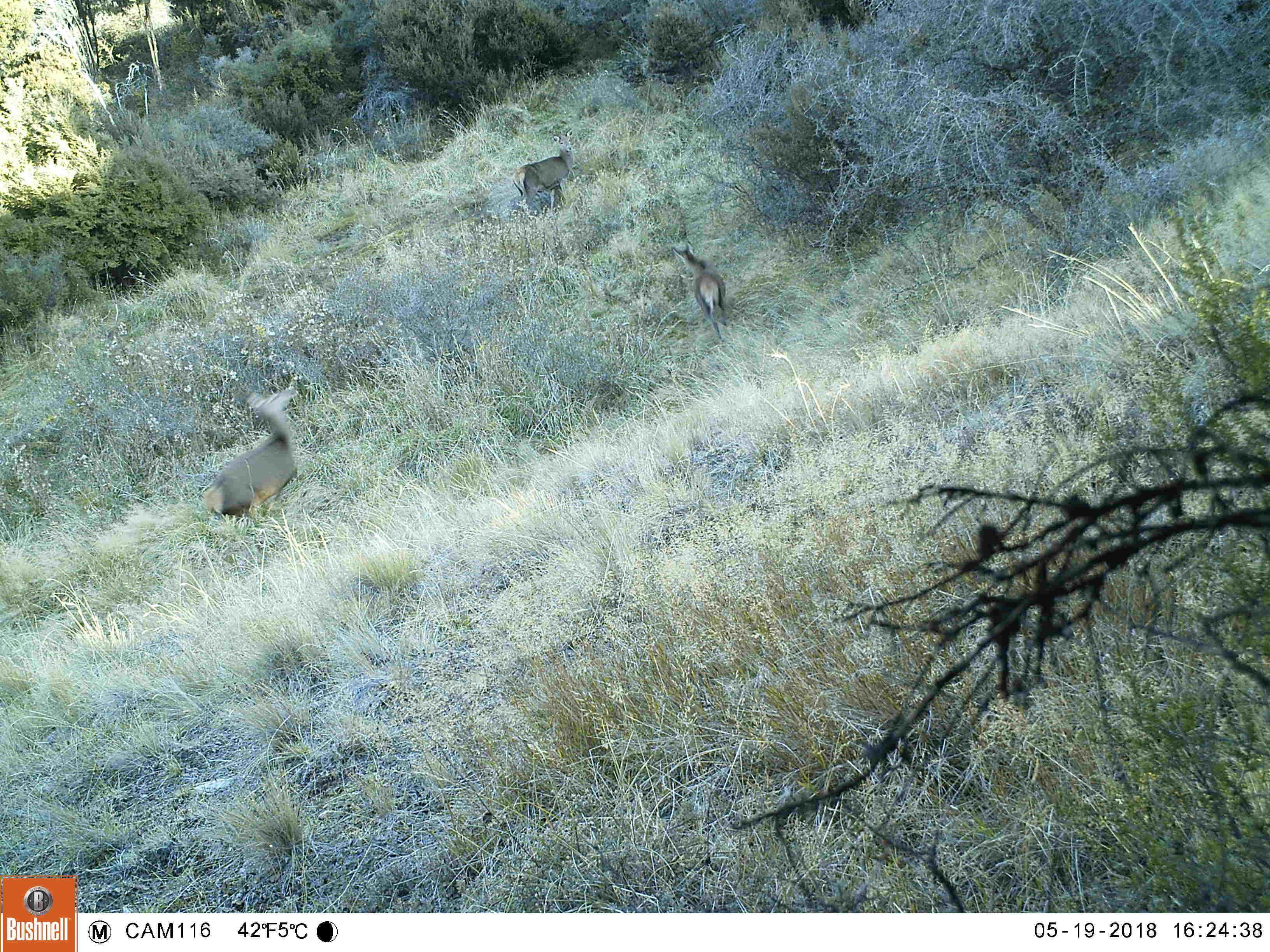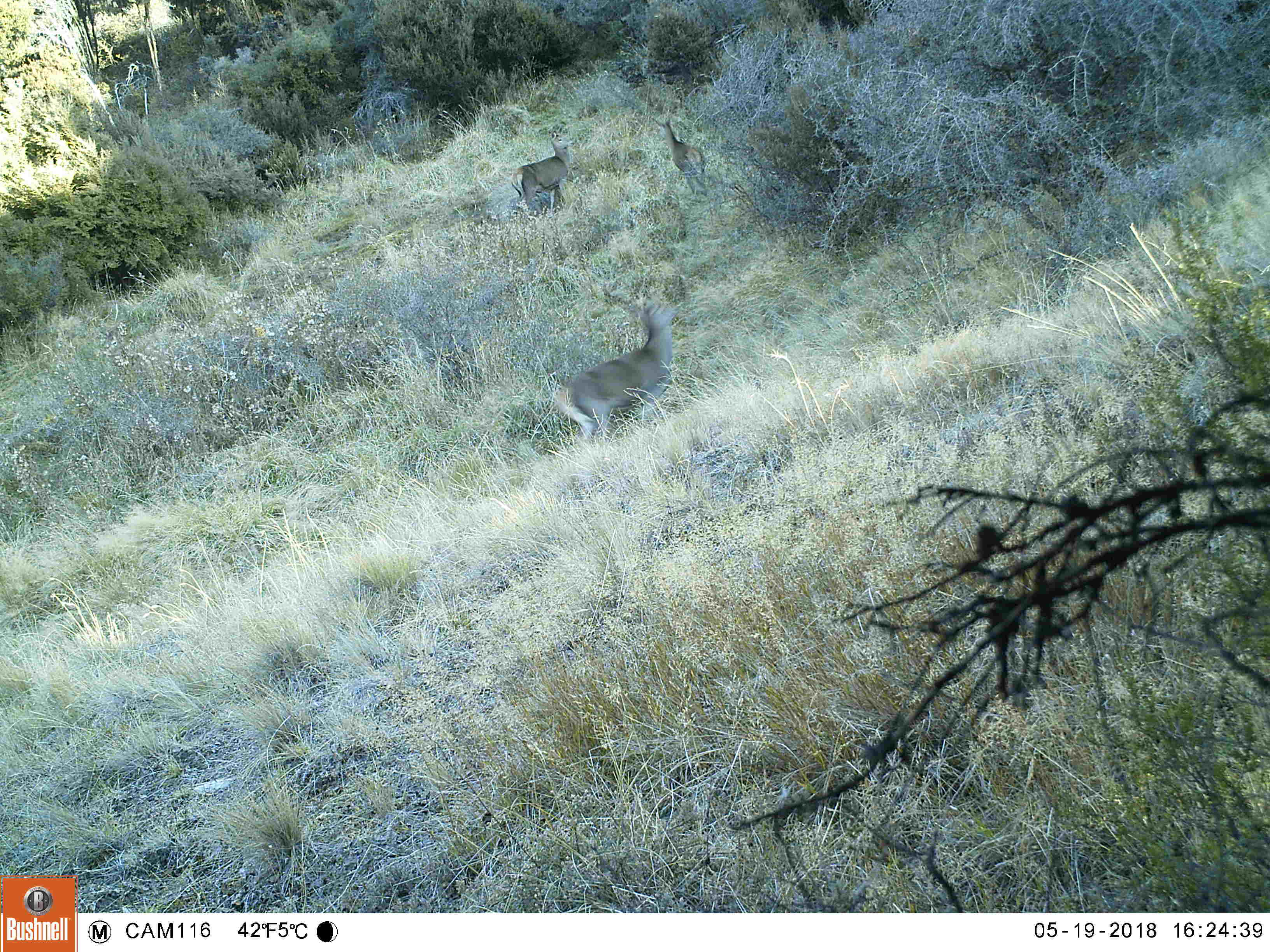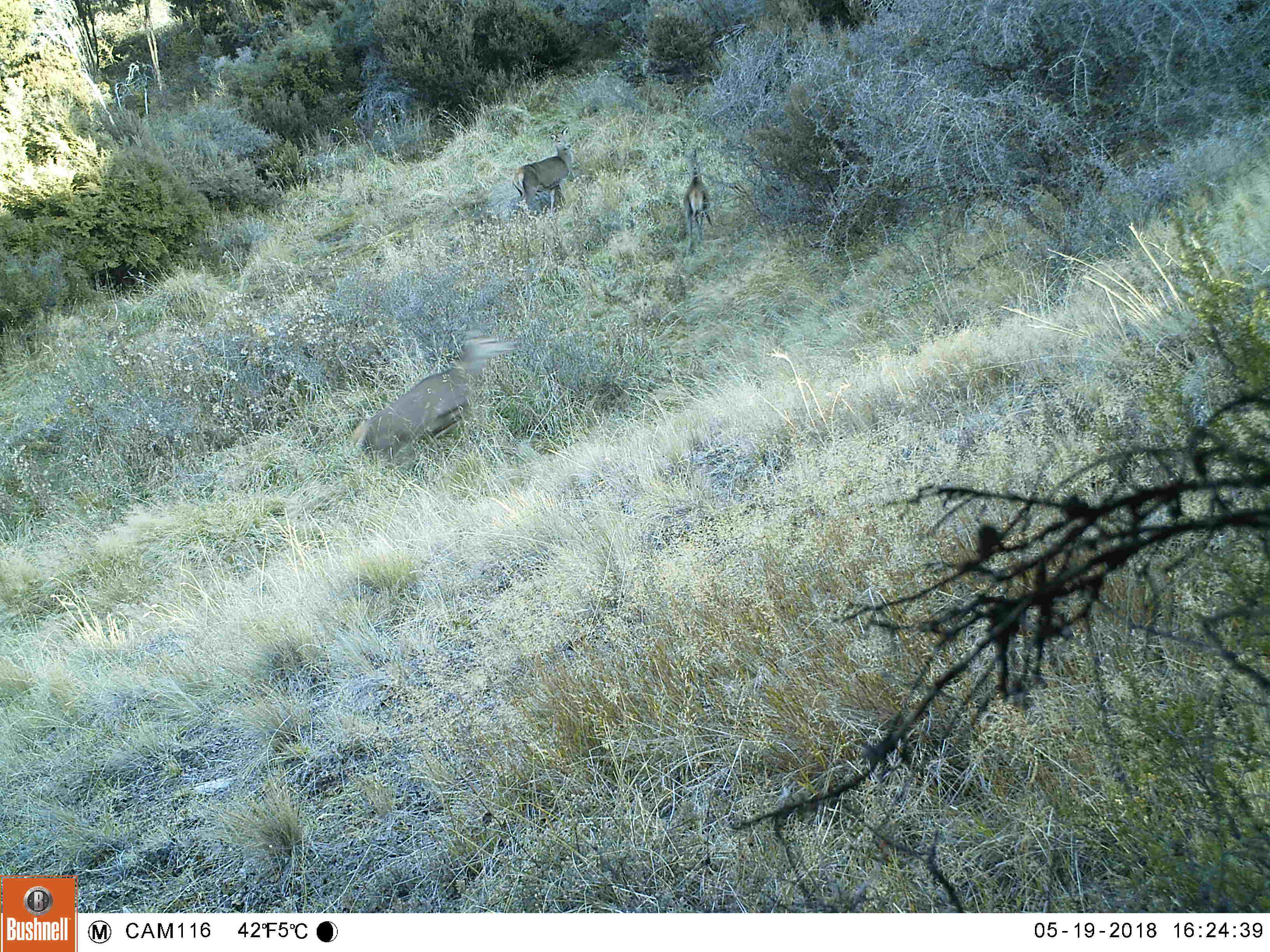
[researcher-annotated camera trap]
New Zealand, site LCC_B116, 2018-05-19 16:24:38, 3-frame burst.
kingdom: Animalia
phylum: Chordata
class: Mammalia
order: Artiodactyla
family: Cervidae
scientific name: Cervidae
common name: deer